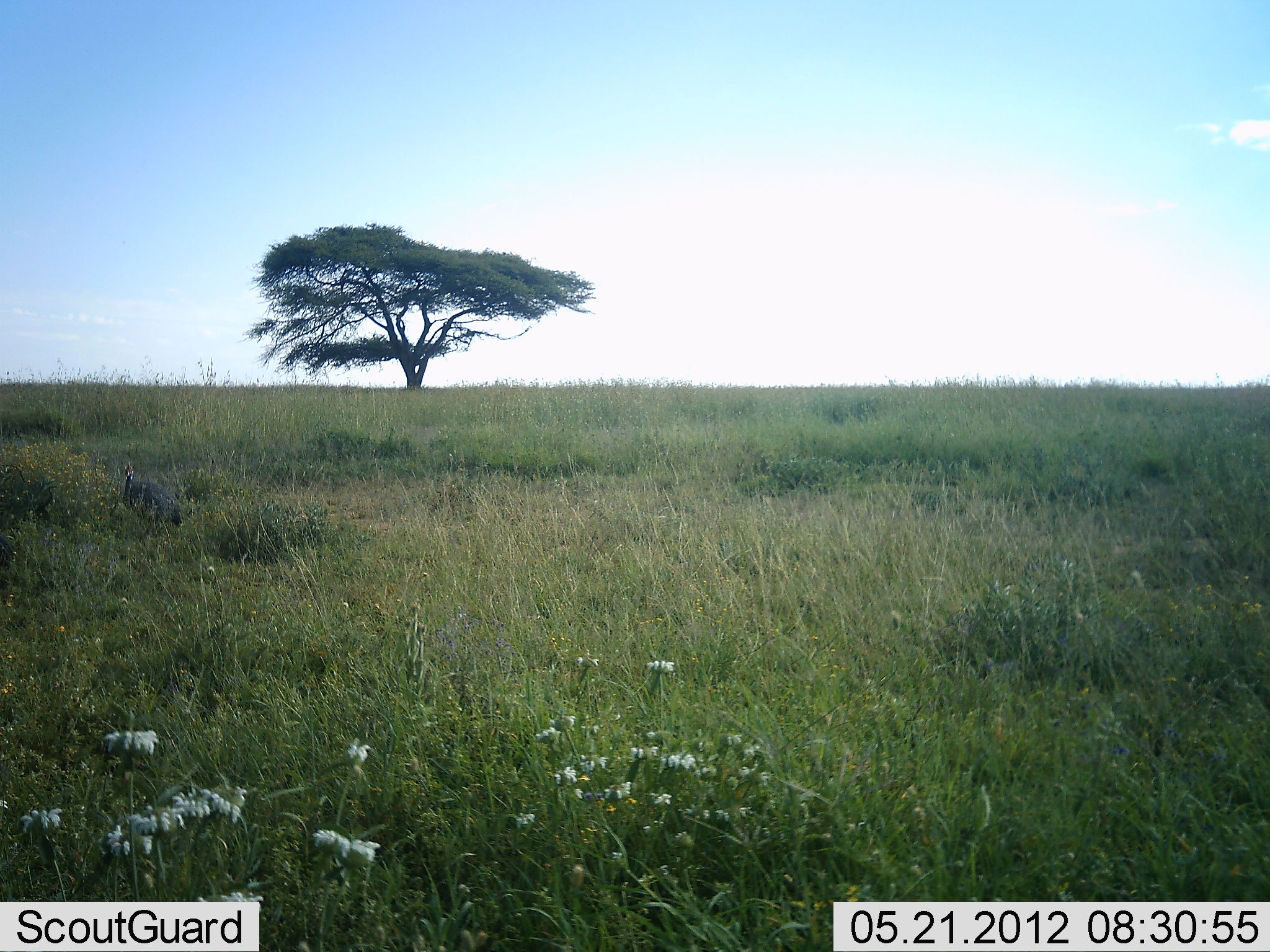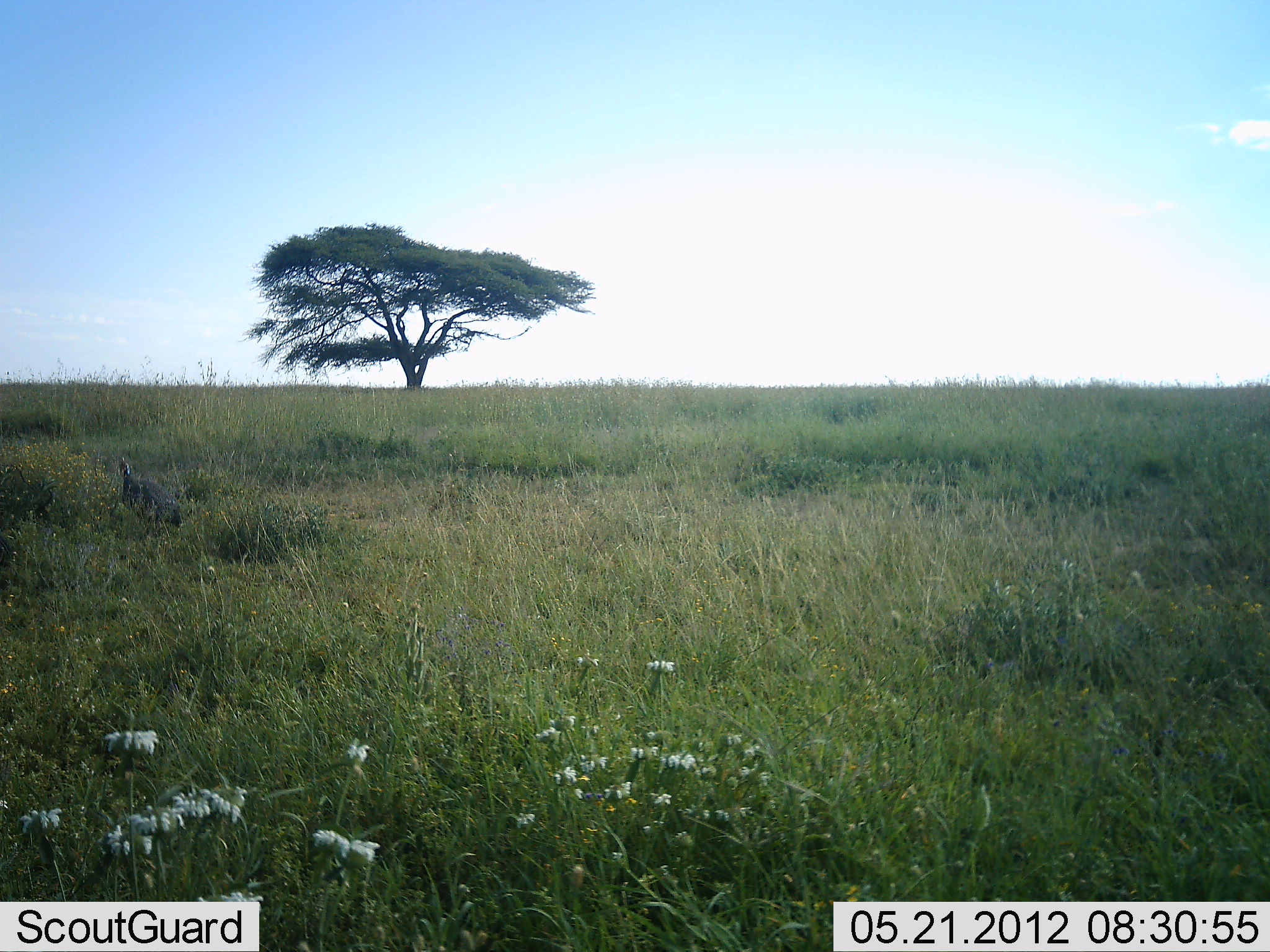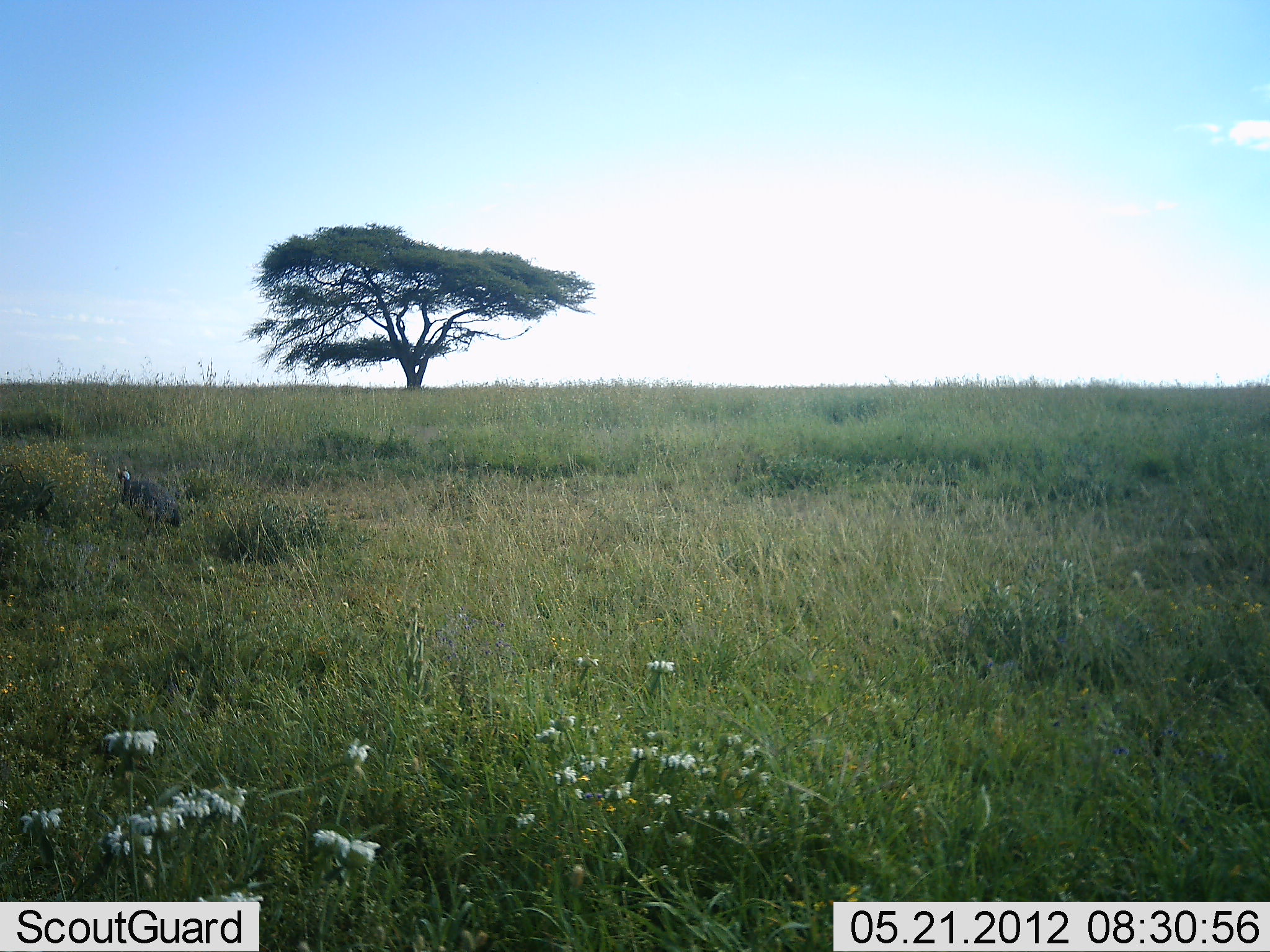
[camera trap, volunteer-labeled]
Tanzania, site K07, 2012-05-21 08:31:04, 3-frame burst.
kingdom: Animalia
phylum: Chordata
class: Aves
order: Galliformes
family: Numididae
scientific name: Numididae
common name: guinea fowl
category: guineafowl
Guineafowl (guinea fowl) (Numididae), count 1. Behavior (volunteer vote fractions): standing 76%, resting 0%, moving 19%, interacting 0%. Young present (vote fraction): 0%. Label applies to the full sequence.